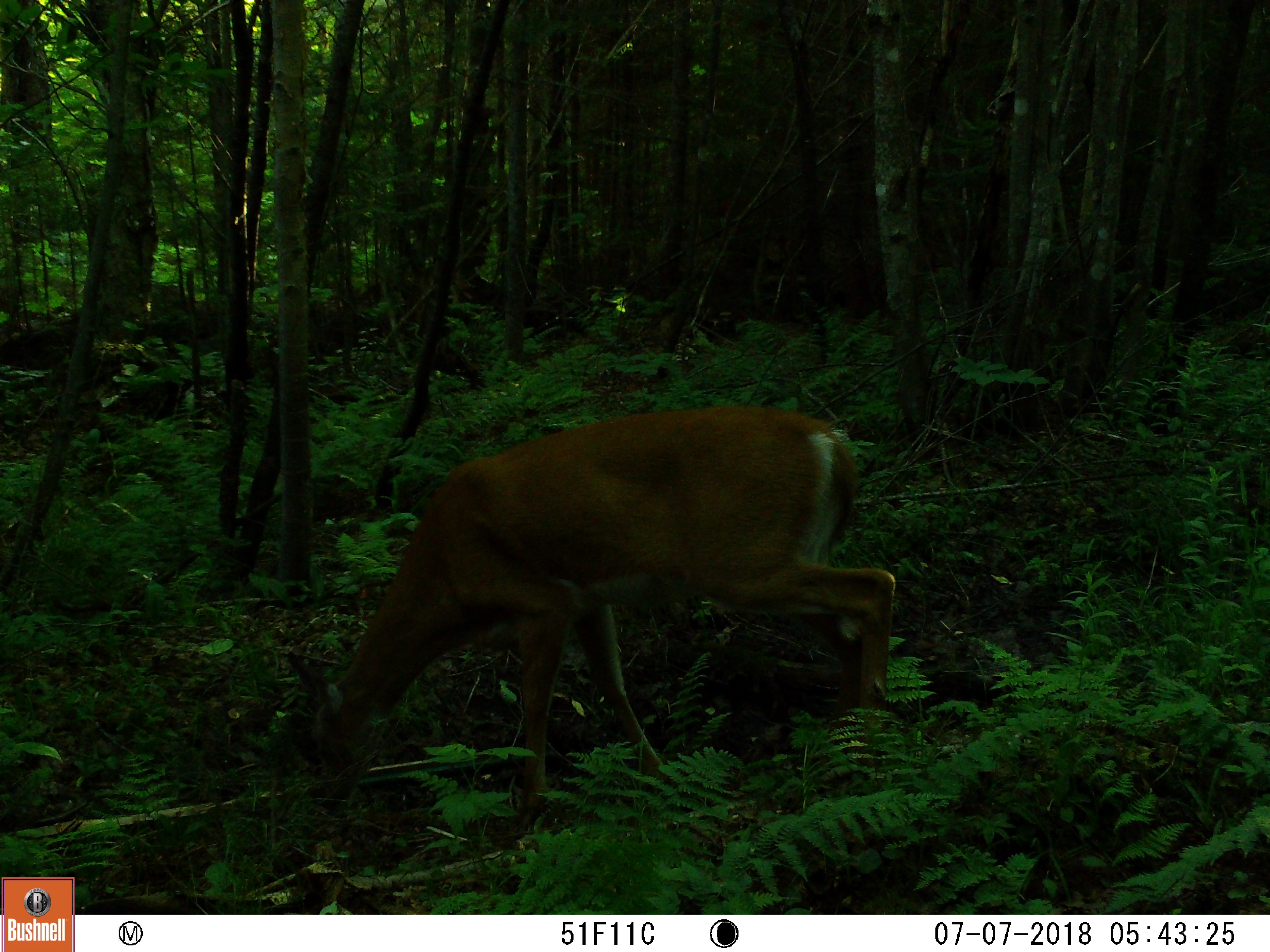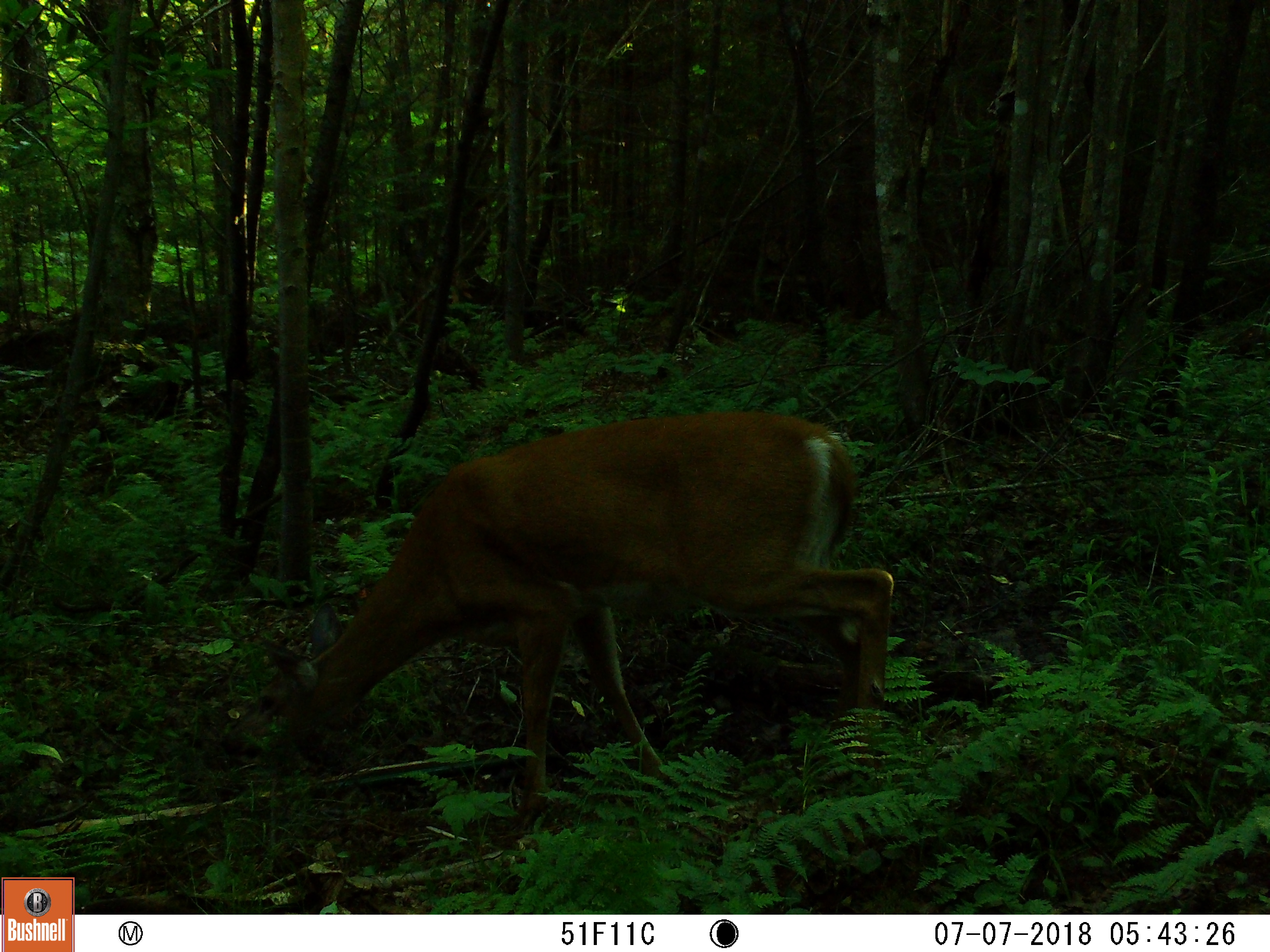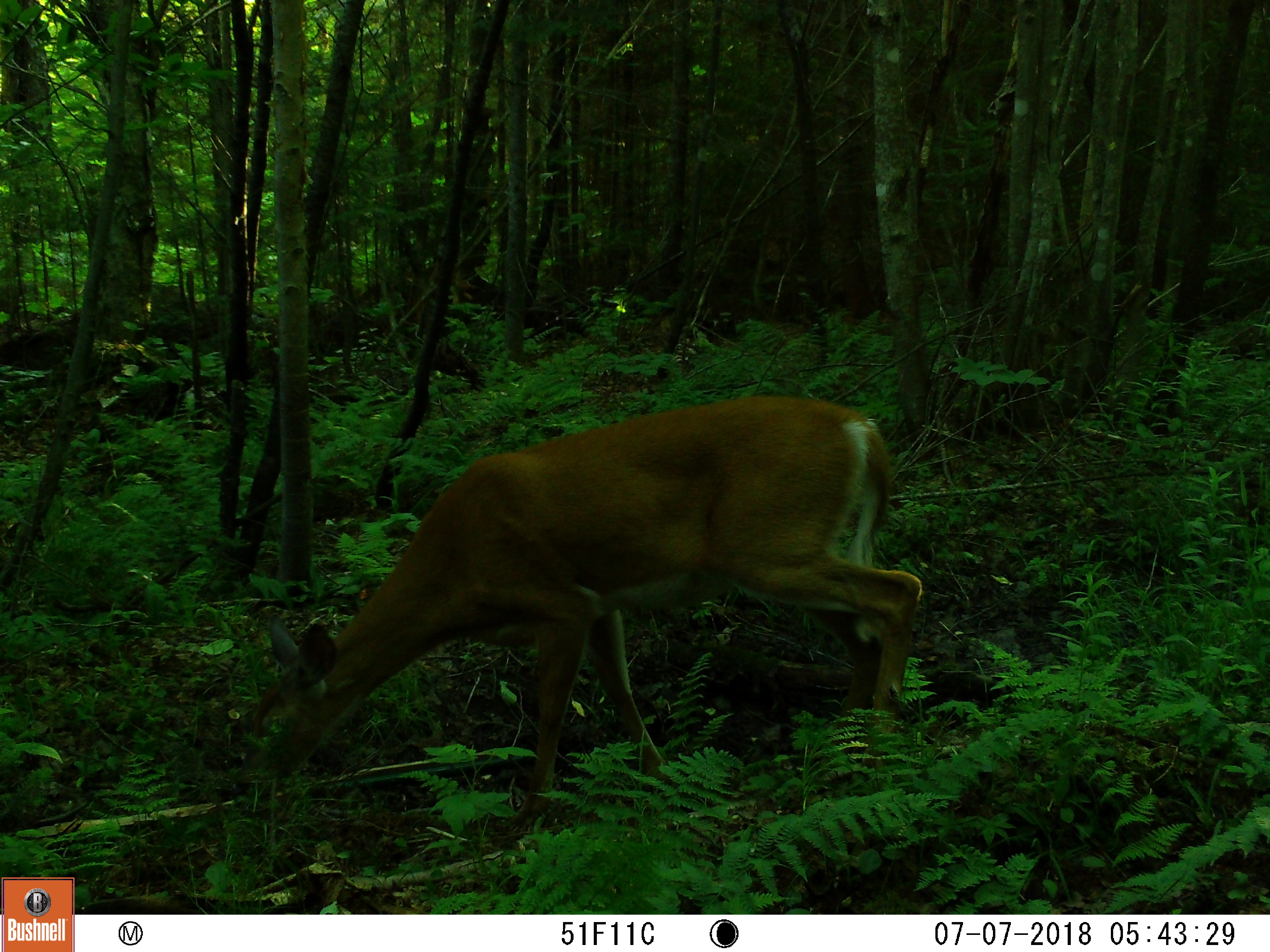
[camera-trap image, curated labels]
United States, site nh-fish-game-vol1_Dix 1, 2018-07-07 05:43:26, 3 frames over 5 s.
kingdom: Animalia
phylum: Chordata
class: Mammalia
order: Artiodactyla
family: Cervidae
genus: Odocoileus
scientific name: Odocoileus virginianus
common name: white-tailed deer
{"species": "white-tailed deer (Odocoileus virginianus)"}